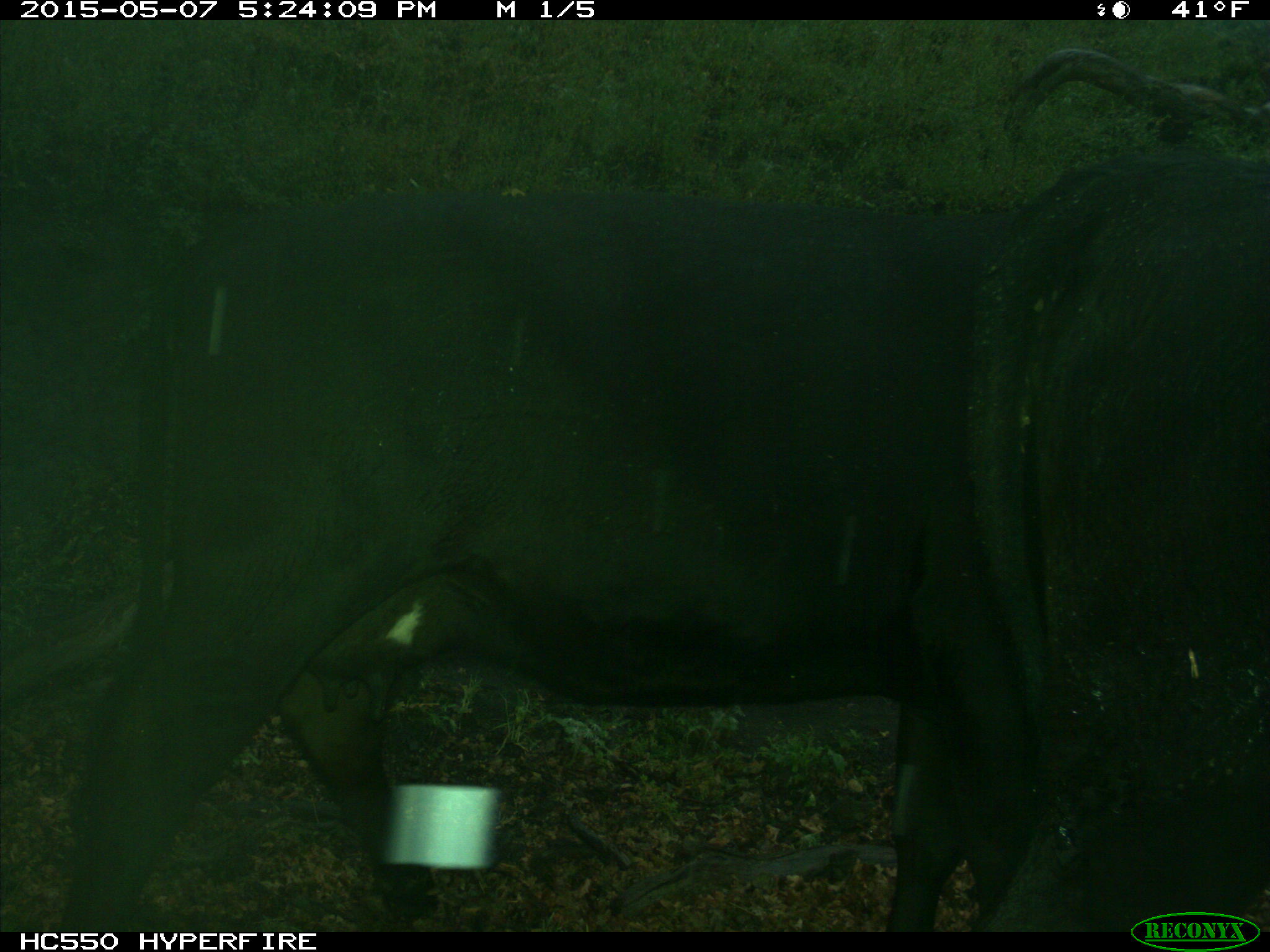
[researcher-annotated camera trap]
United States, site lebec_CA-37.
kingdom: Animalia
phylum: Chordata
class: Mammalia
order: Artiodactyla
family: Bovidae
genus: Bos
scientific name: Bos taurus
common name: domestic cow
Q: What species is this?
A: Bos taurus (domestic cow).